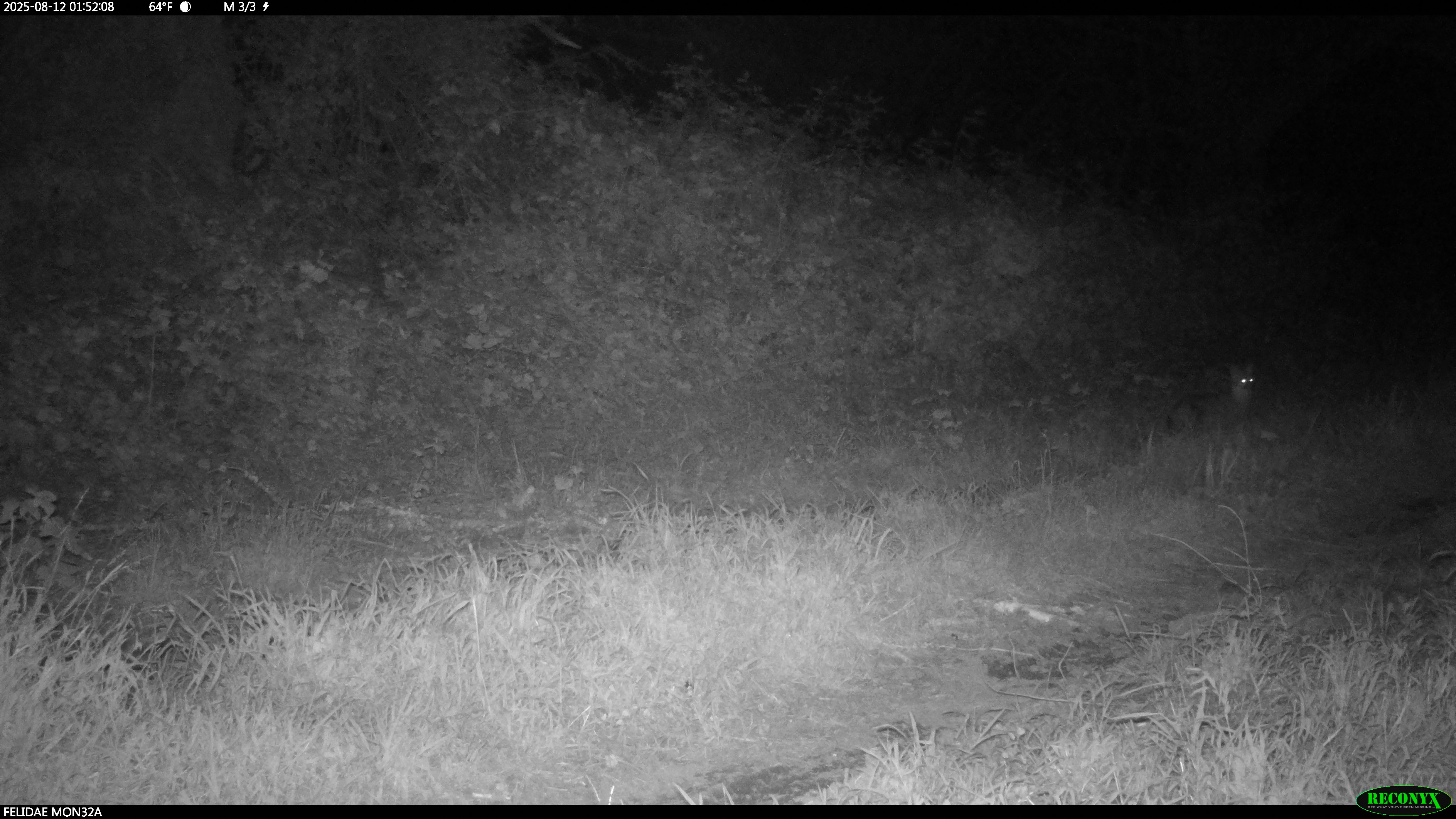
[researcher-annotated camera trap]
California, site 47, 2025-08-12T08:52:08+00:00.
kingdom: Animalia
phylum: Chordata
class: Mammalia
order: Carnivora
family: Canidae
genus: Urocyon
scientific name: Urocyon cinereoargenteus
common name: gray fox